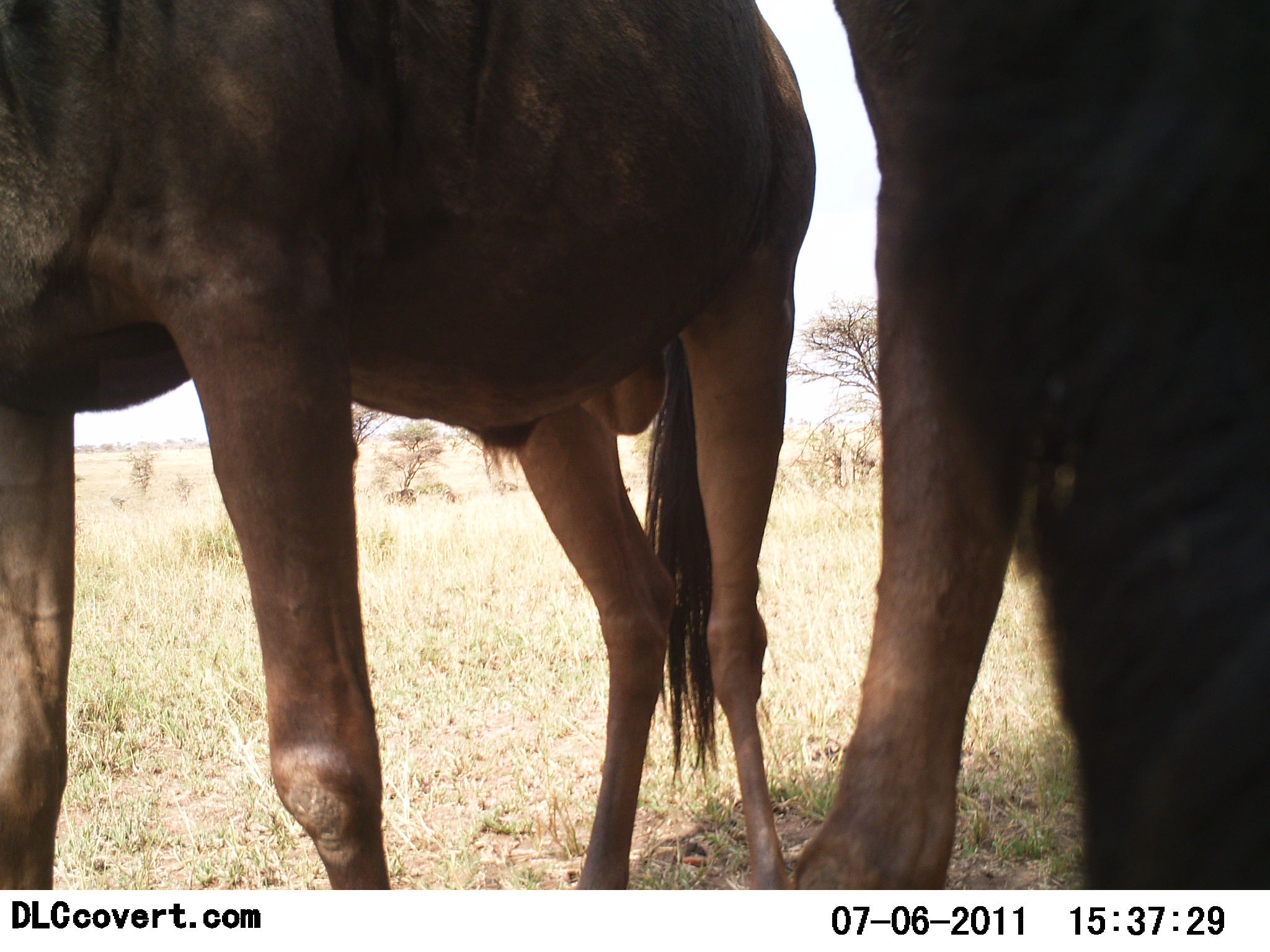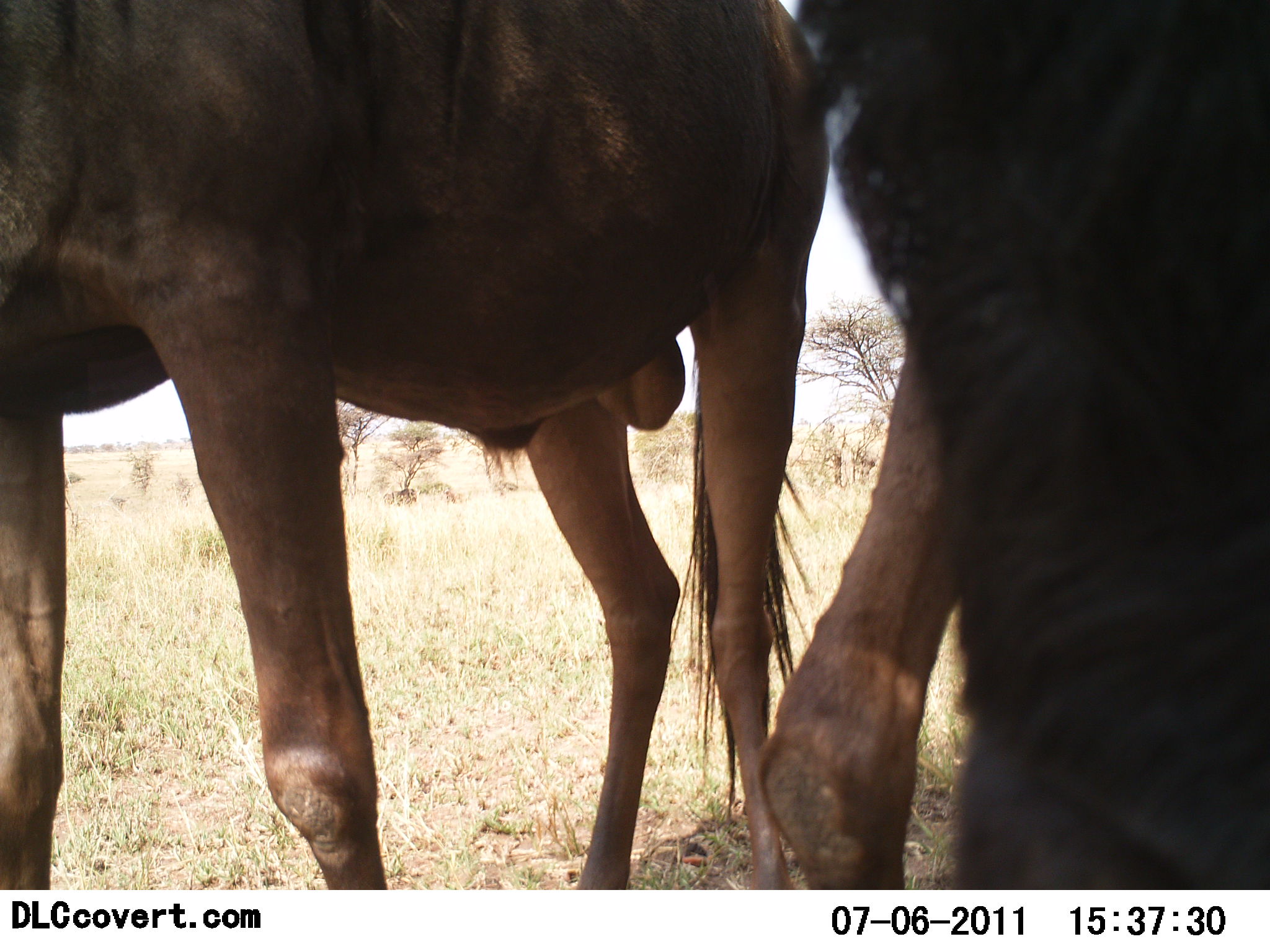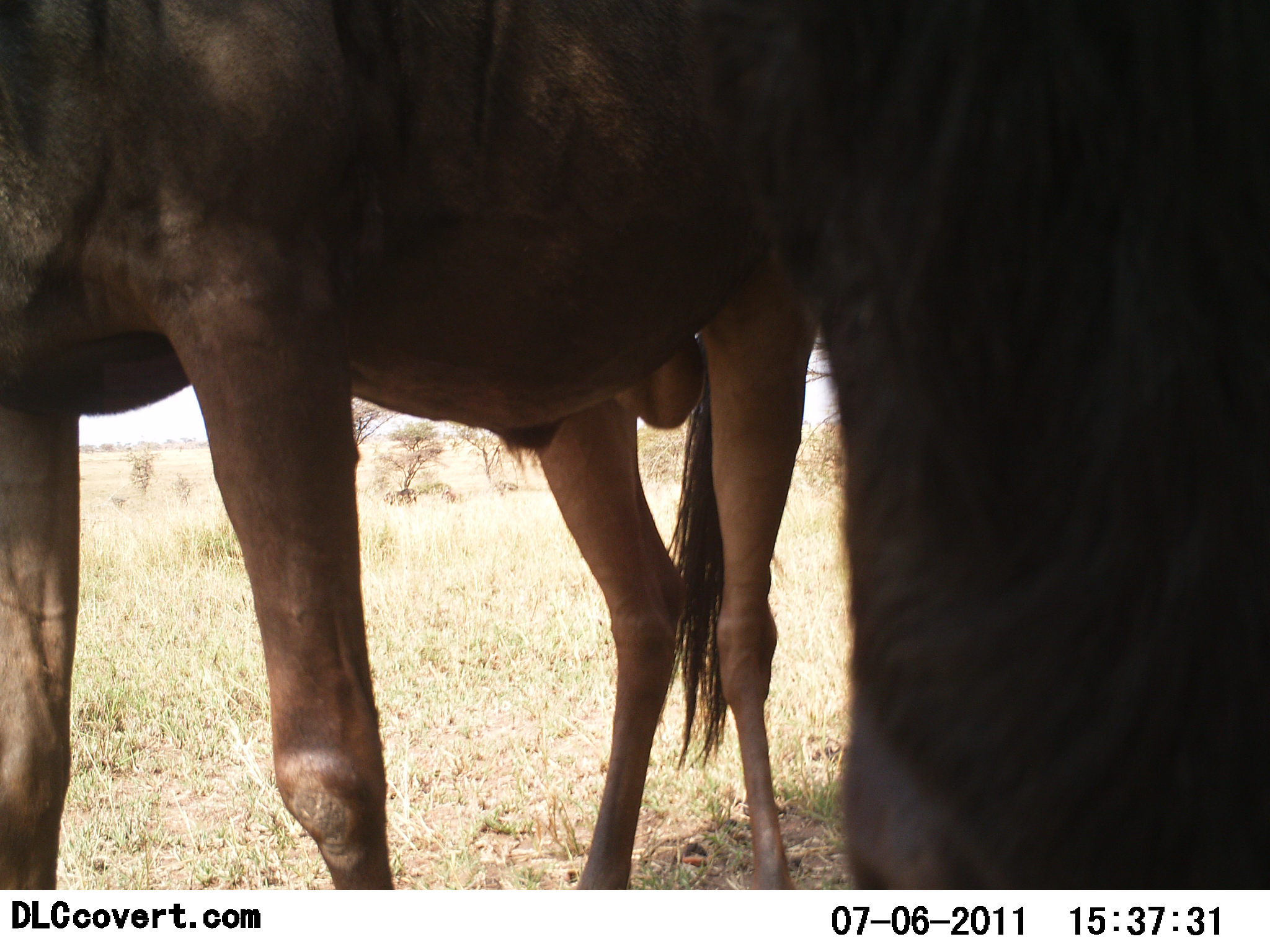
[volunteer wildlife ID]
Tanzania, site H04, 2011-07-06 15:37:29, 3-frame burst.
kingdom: Animalia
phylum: Chordata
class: Mammalia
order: Artiodactyla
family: Bovidae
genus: Connochaetes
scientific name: Connochaetes taurinus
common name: blue wildebeest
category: wildebeest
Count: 2.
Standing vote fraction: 92%.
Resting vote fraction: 0%.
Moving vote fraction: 0%.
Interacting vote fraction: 8%.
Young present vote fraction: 0%.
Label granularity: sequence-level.